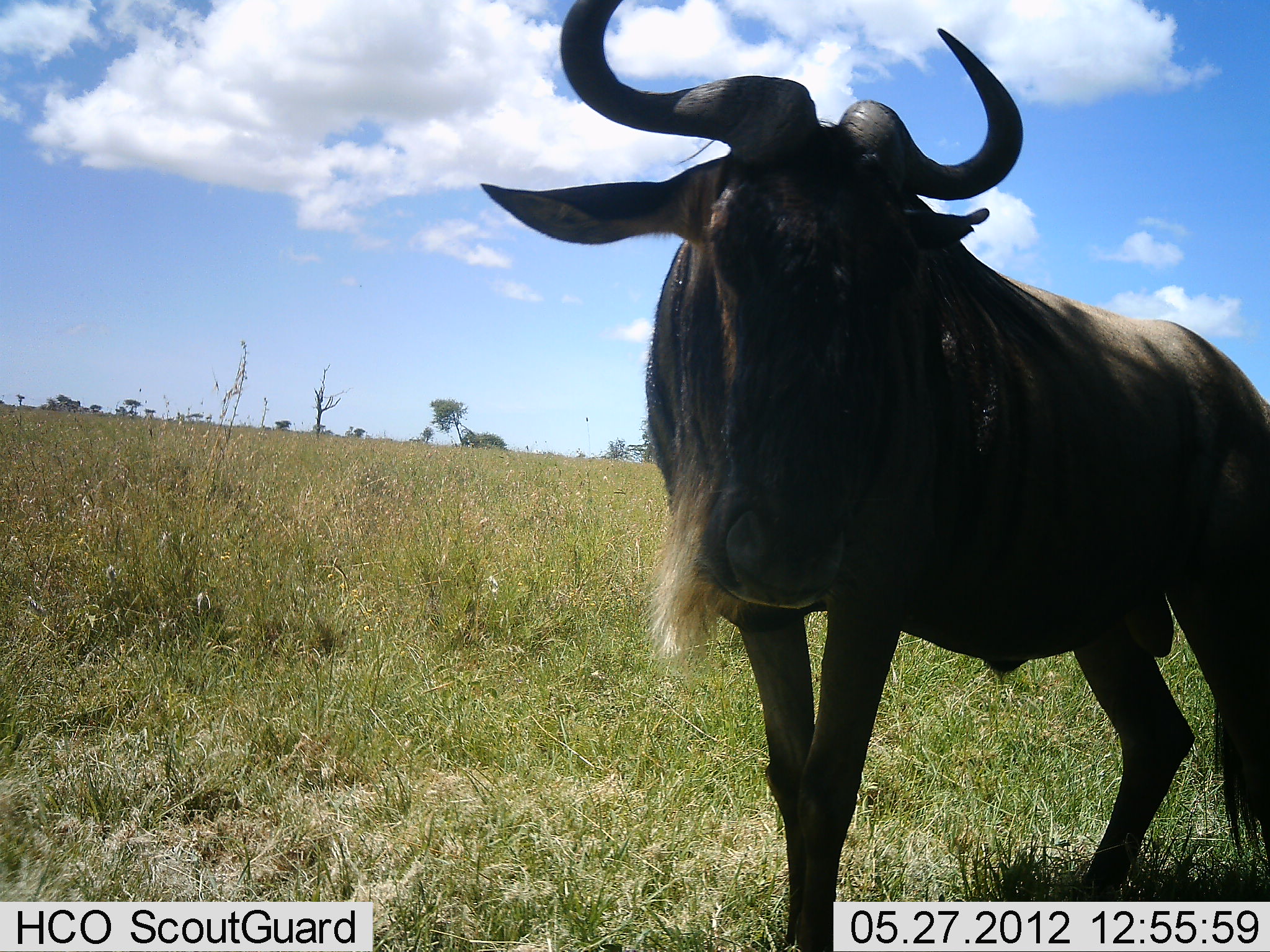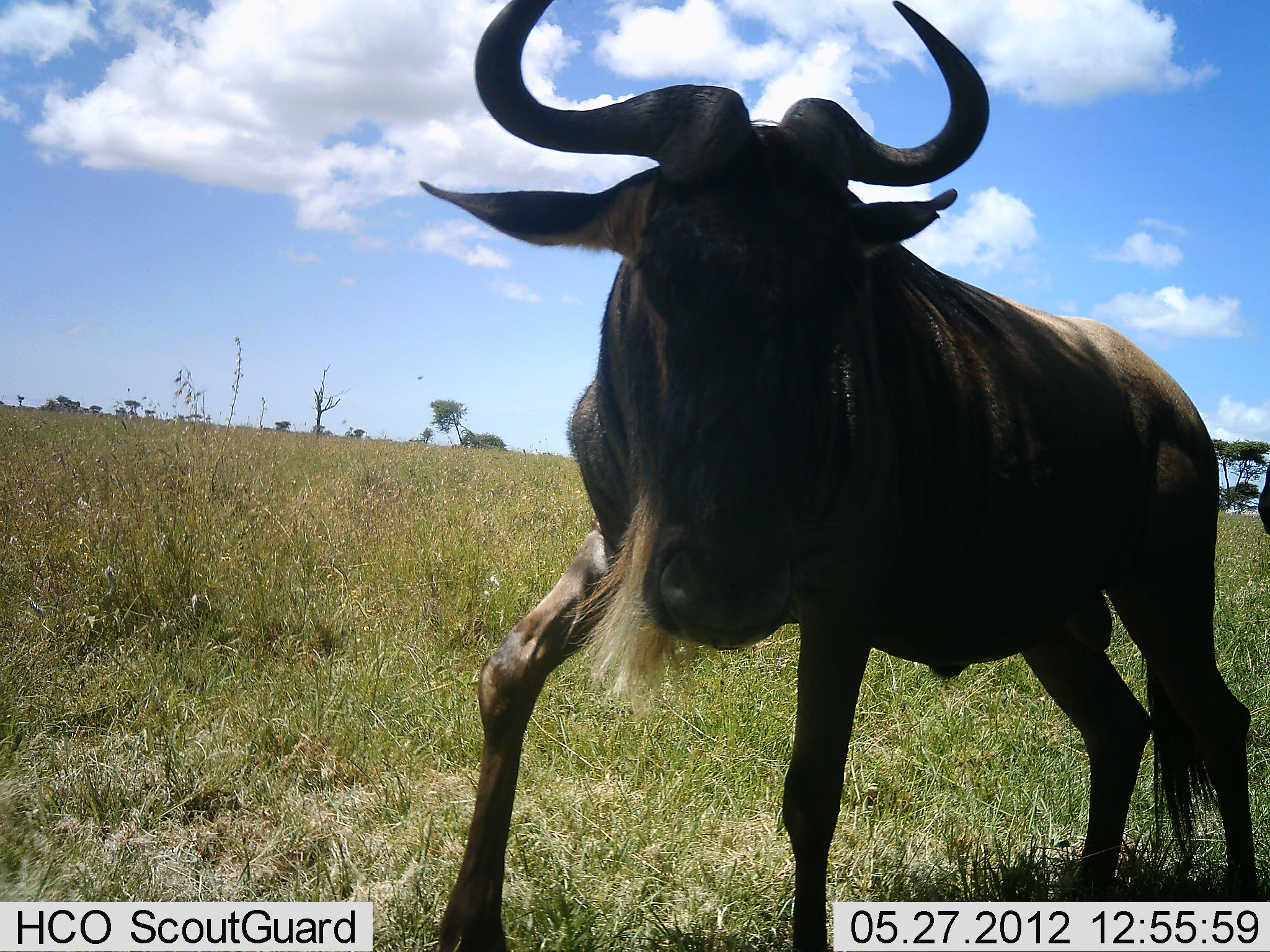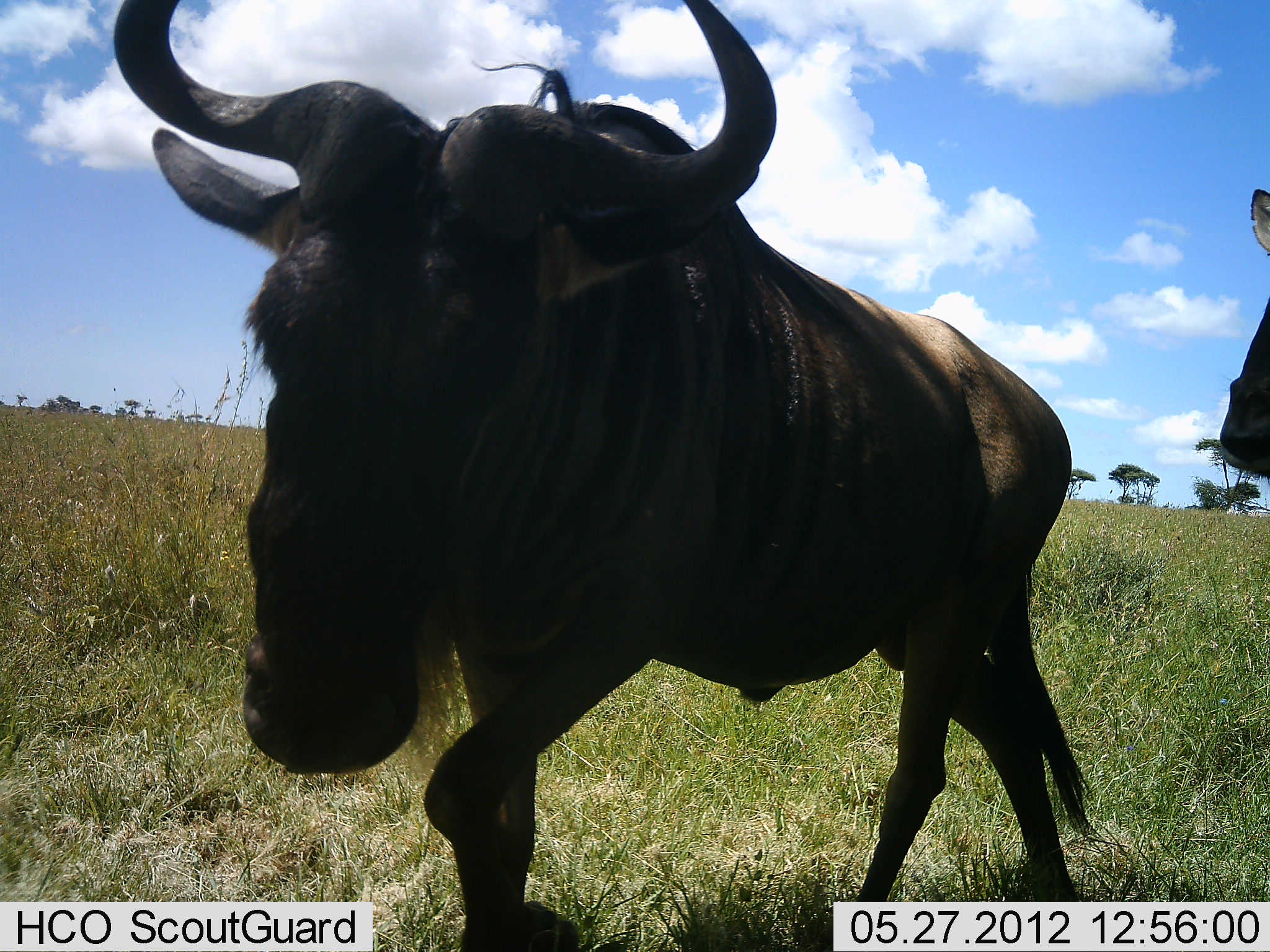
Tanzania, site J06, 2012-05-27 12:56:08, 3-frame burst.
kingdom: Animalia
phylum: Chordata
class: Mammalia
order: Artiodactyla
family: Bovidae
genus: Connochaetes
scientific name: Connochaetes taurinus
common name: blue wildebeest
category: wildebeest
Wildebeest (blue wildebeest) (Connochaetes taurinus), count 2. Behavior (volunteer vote fractions): standing 0%, resting 0%, moving 100%, interacting 0%. Young present (vote fraction): 0%. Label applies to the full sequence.